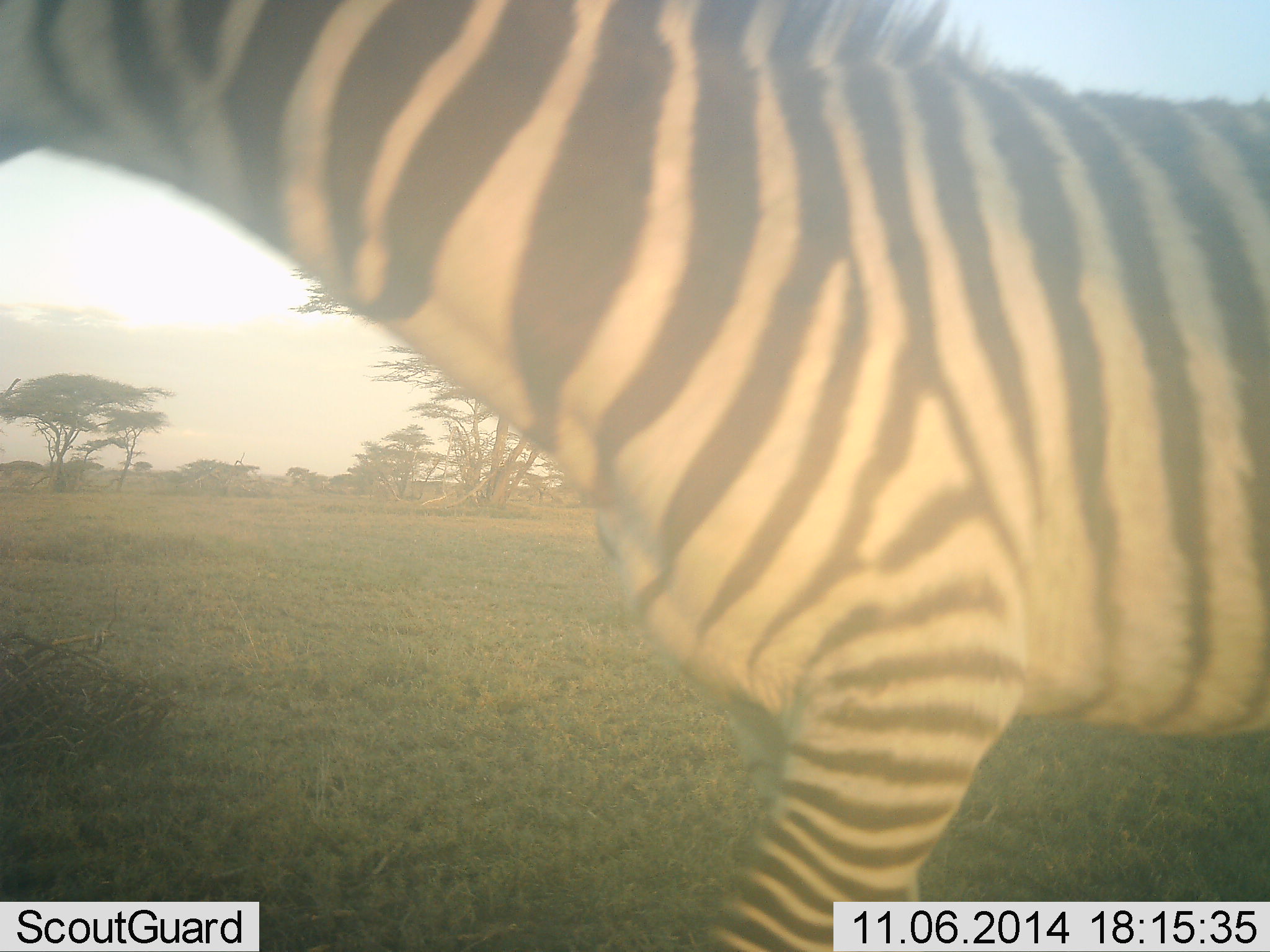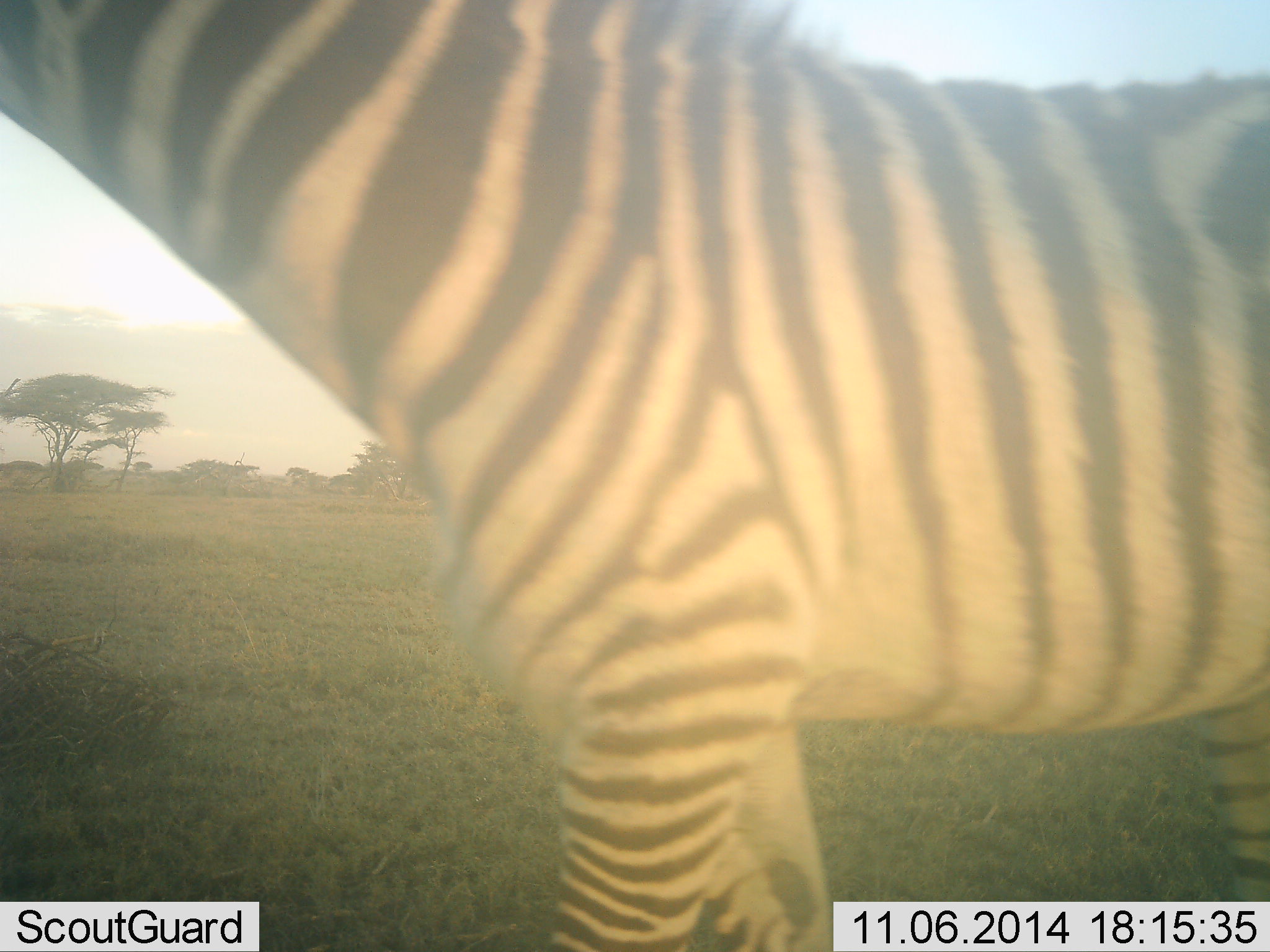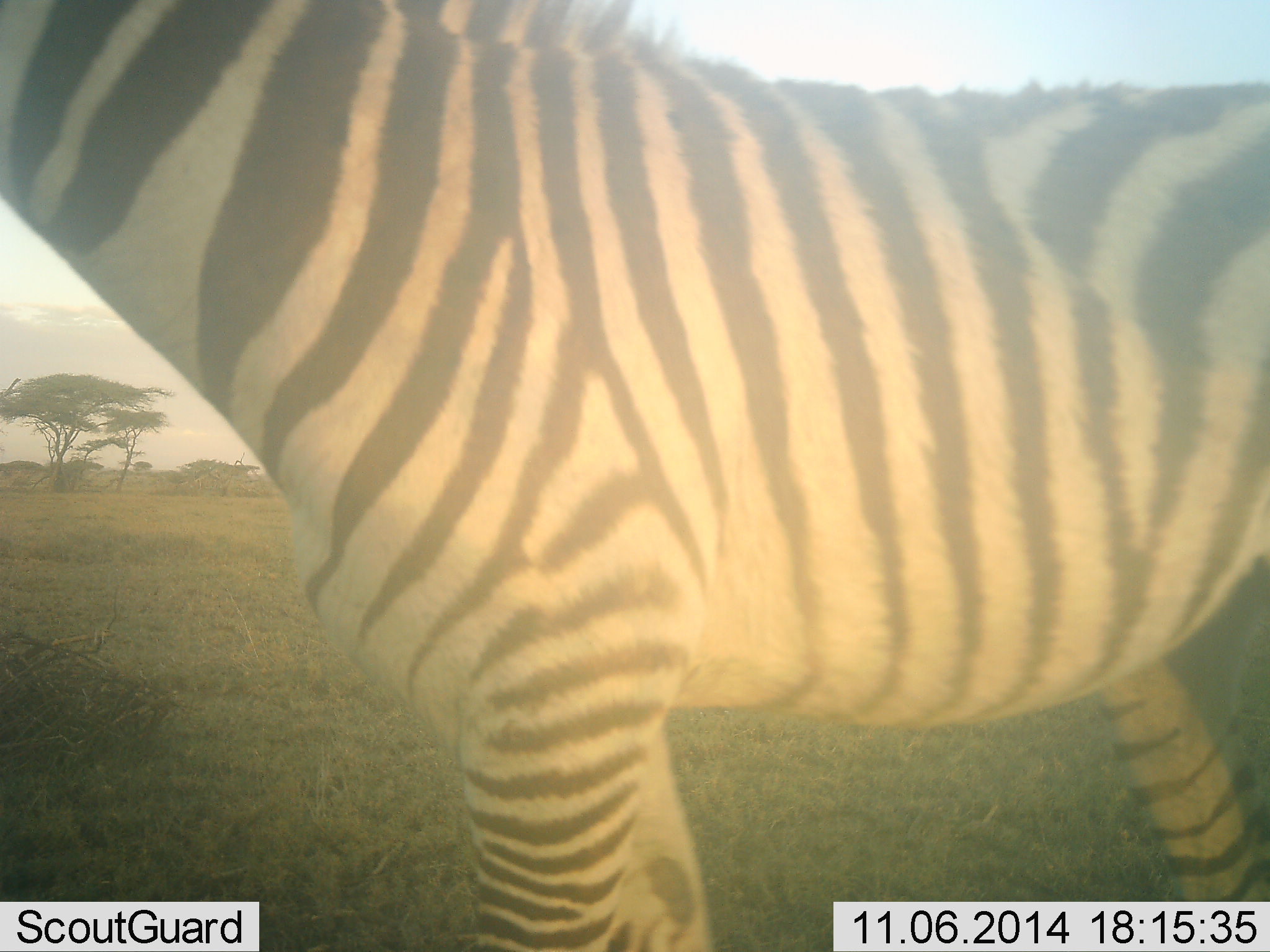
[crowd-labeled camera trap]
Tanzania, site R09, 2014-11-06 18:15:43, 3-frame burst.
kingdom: Animalia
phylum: Chordata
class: Mammalia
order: Perissodactyla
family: Equidae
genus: Equus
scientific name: Equus quagga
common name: plains zebra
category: zebra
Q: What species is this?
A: Zebra (plains zebra) (Equus quagga).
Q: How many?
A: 1.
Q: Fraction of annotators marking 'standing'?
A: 60%.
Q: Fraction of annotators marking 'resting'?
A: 0%.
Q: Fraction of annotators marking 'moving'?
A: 40%.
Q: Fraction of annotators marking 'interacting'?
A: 0%.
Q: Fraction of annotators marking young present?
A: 0%.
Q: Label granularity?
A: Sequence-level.